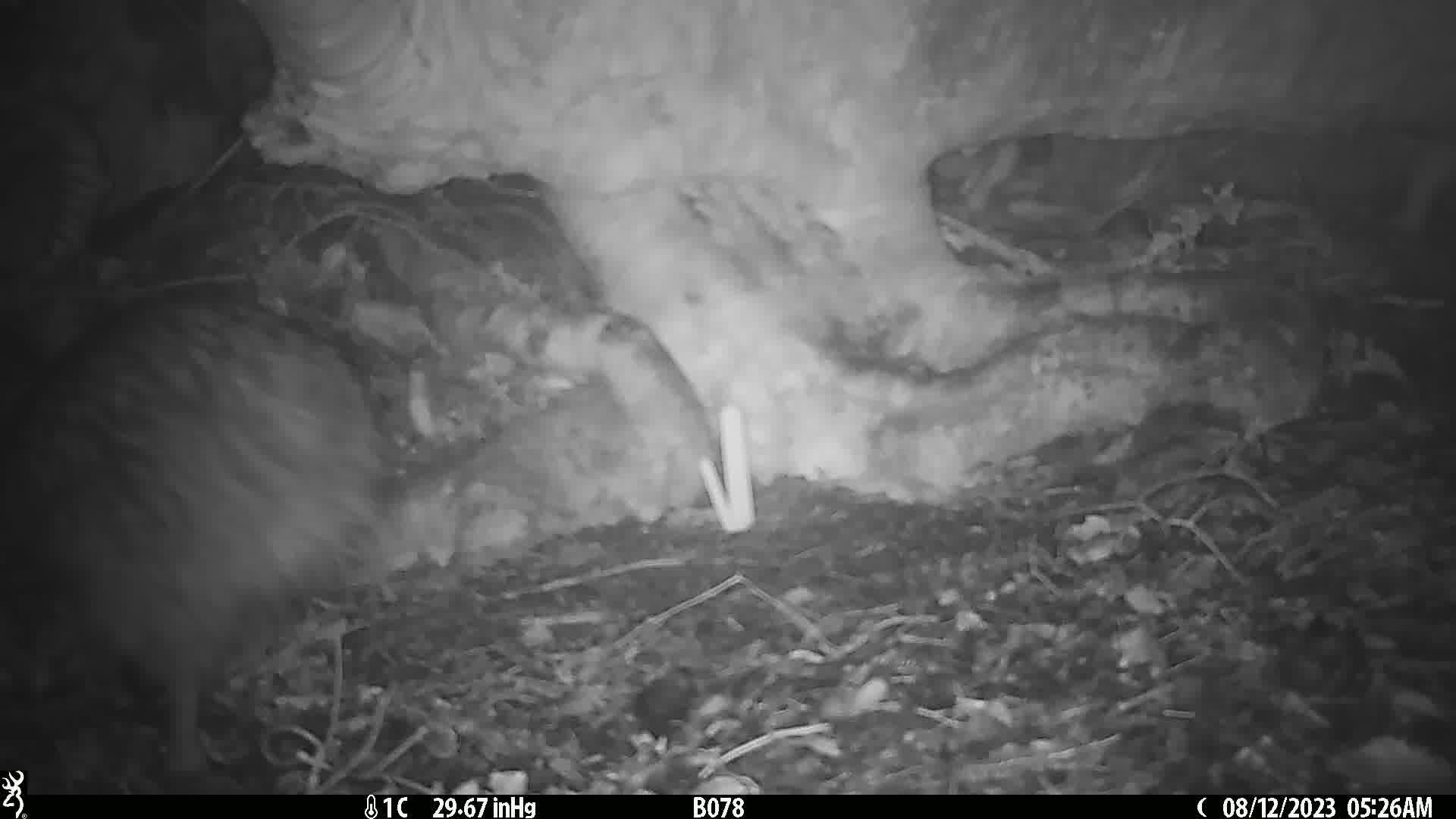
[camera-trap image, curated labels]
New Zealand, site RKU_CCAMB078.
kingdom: Animalia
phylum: Chordata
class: Aves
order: Apterygiformes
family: Apterygidae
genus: Apteryx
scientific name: Apteryx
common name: kiwi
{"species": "kiwi (Apteryx)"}